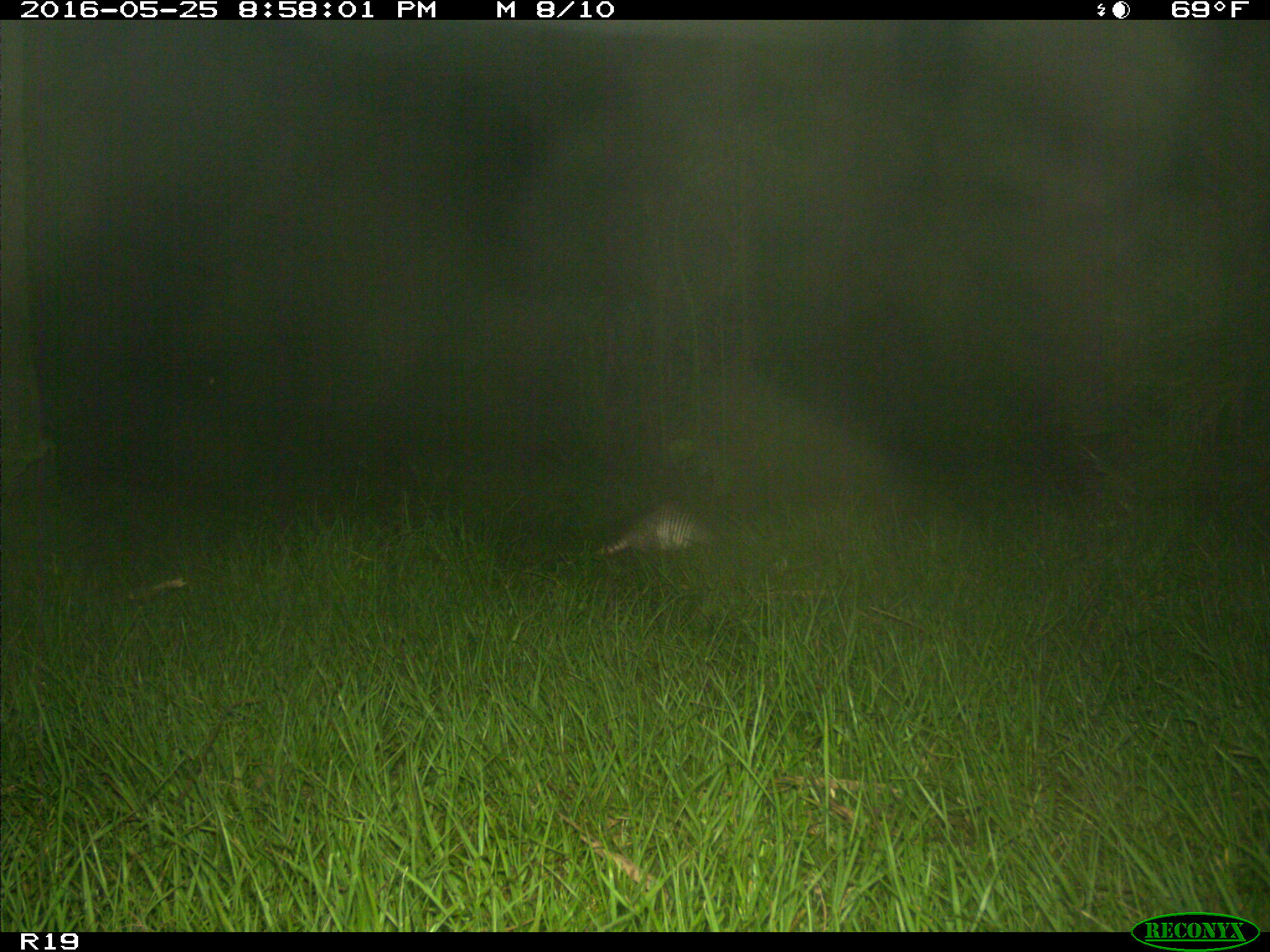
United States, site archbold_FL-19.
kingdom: Animalia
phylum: Chordata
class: Mammalia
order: Cingulata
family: Dasypodidae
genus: Dasypus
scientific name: Dasypus novemcinctus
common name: nine-banded armadillo